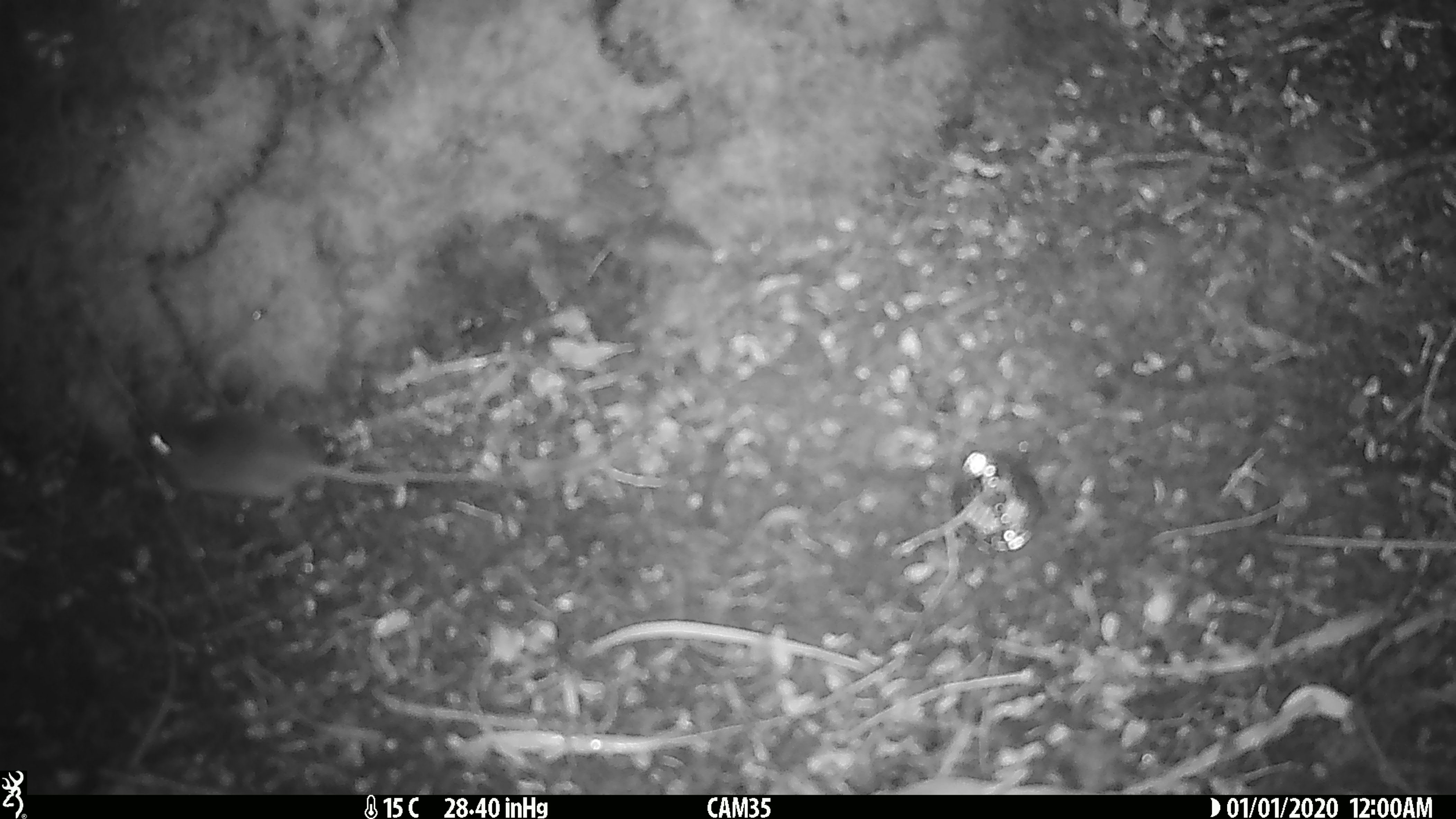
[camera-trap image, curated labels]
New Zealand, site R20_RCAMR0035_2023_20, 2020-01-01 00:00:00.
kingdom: Animalia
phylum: Chordata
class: Mammalia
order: Rodentia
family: Muridae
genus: Mus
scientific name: Mus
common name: mouse